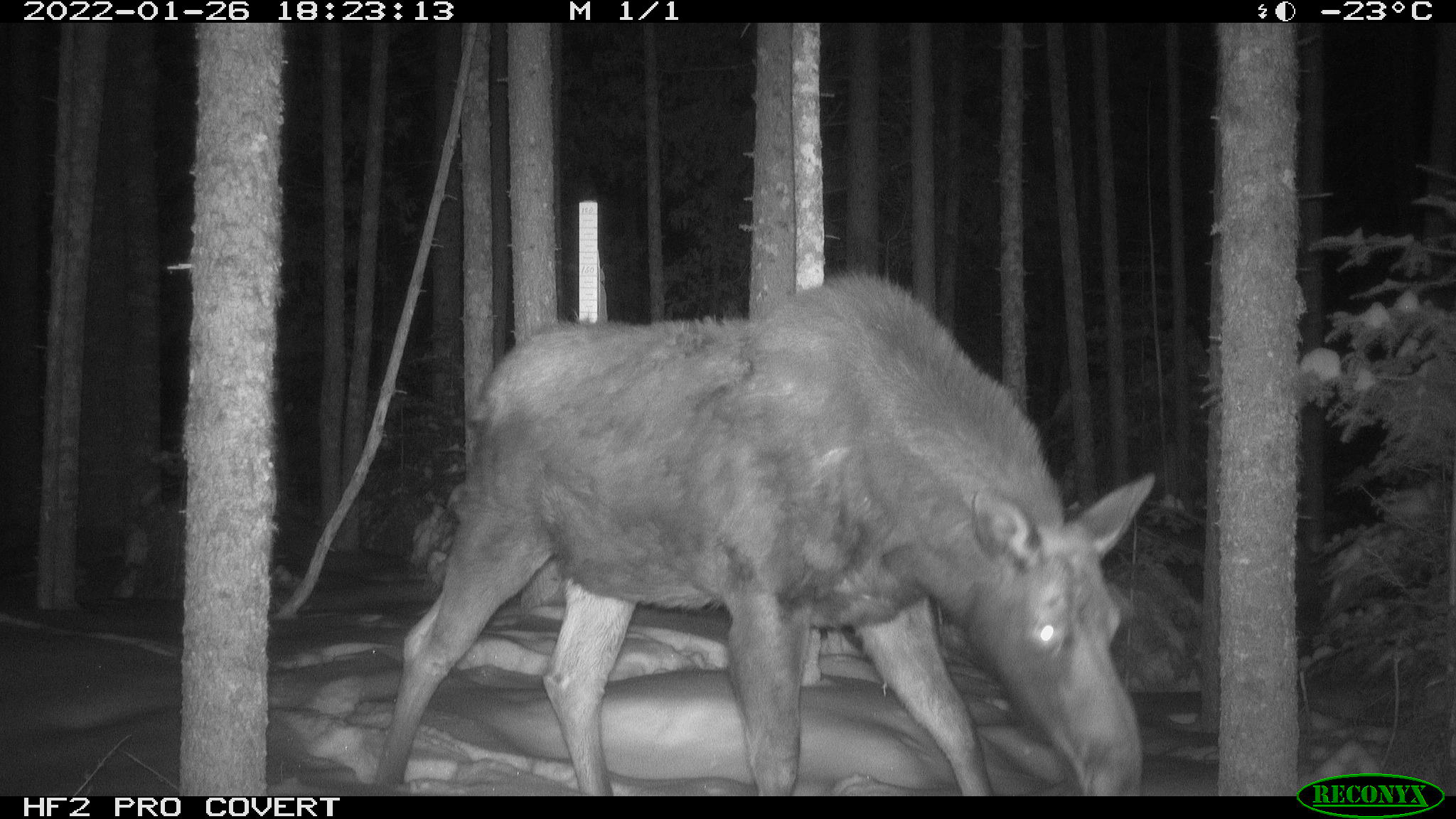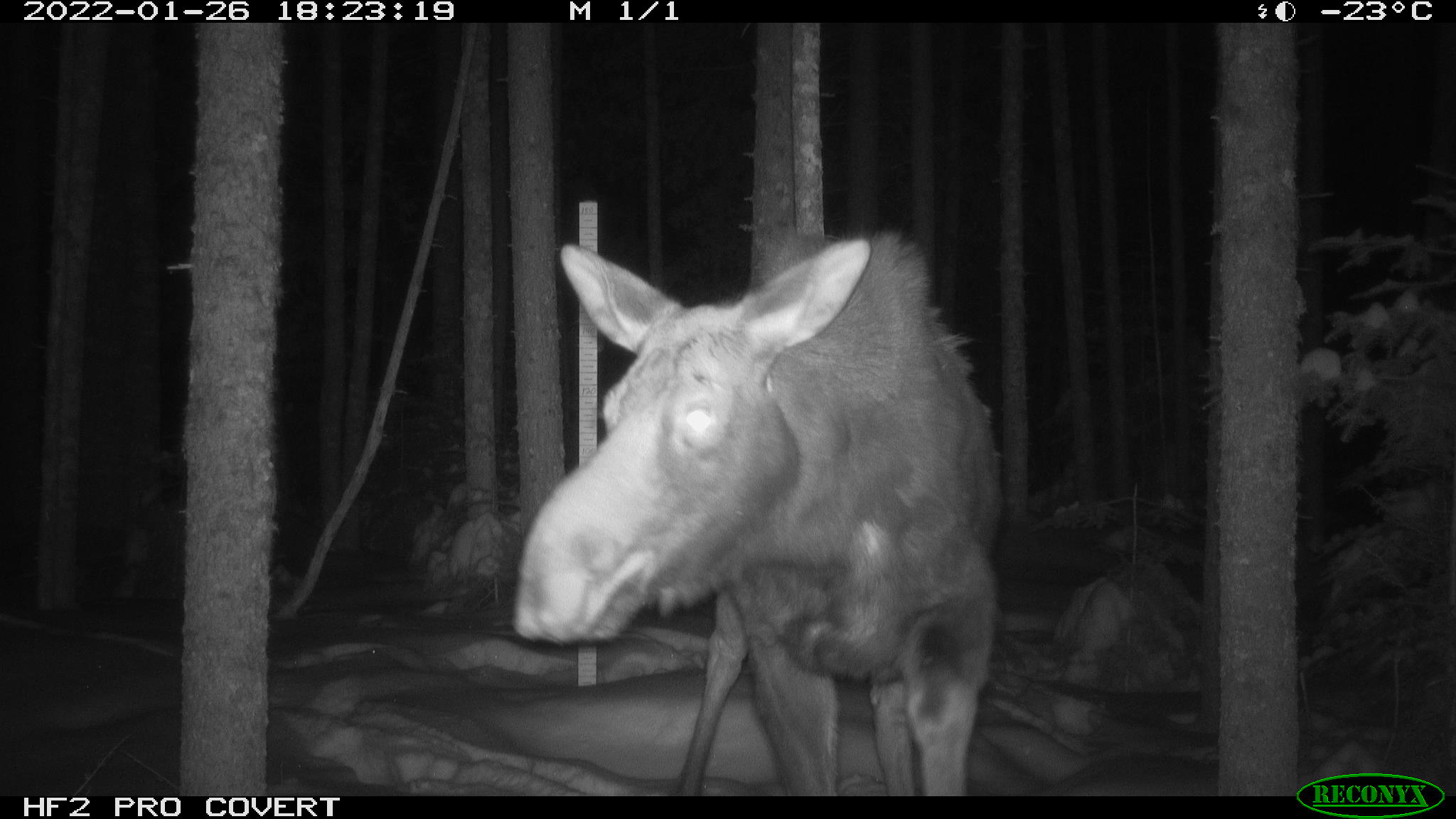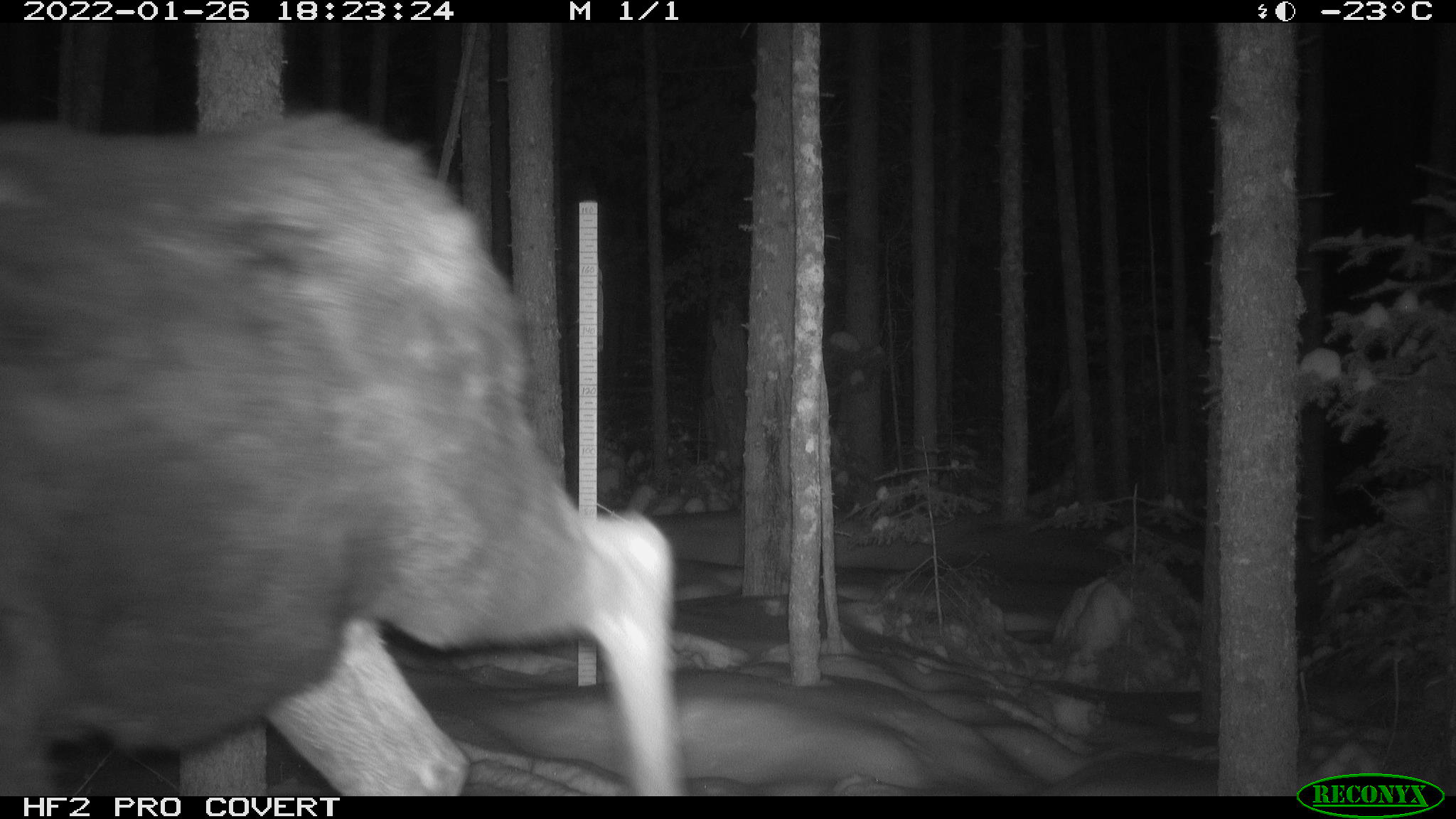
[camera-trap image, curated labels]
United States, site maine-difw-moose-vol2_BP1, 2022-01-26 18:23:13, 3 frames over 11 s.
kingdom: Animalia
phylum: Chordata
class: Mammalia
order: Artiodactyla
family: Cervidae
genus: Alces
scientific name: Alces alces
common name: moose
Moose (Alces alces).